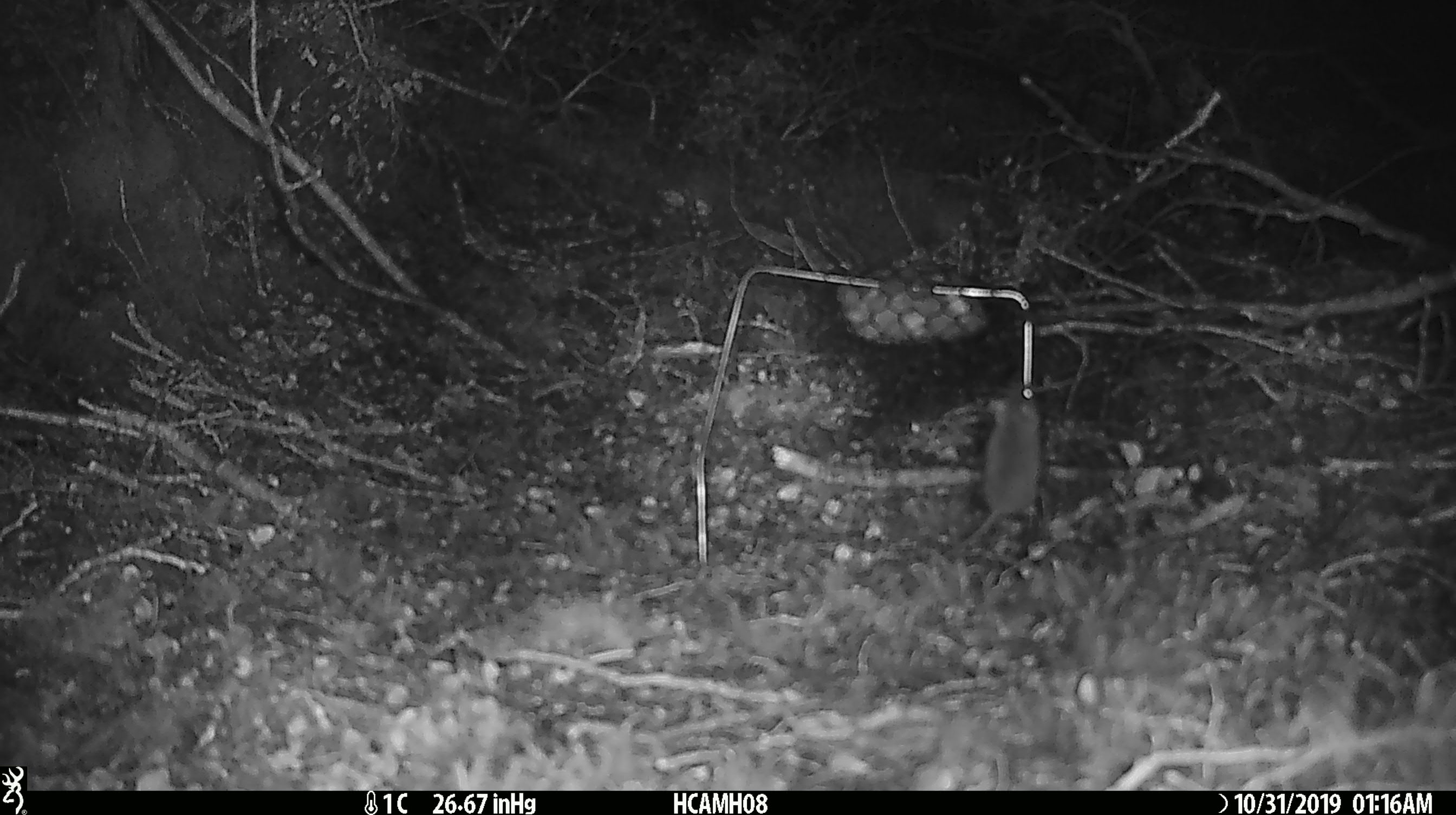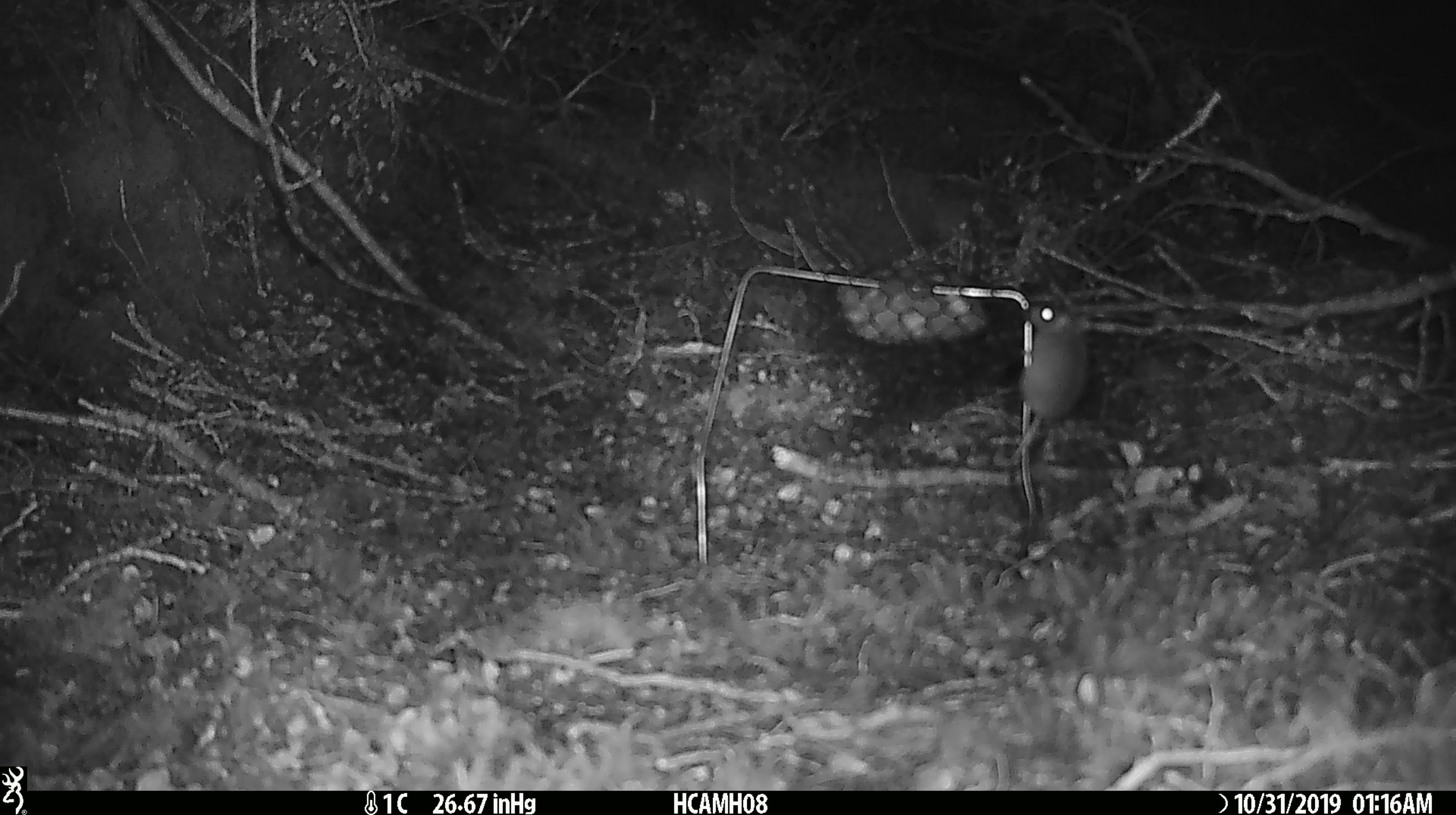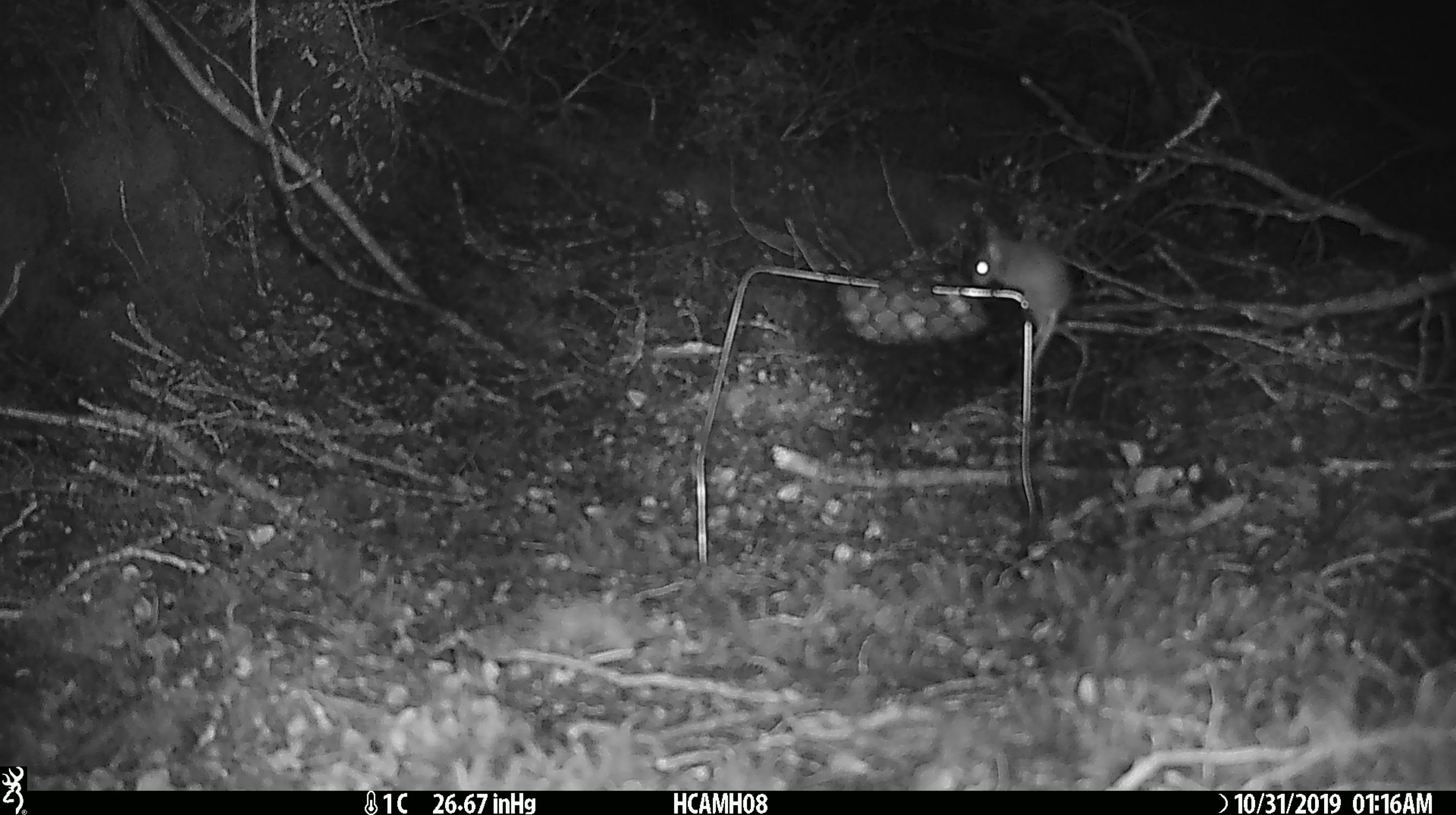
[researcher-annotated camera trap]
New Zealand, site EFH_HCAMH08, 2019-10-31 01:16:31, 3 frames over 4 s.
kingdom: Animalia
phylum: Chordata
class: Mammalia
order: Rodentia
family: Muridae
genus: Mus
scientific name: Mus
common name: mouse